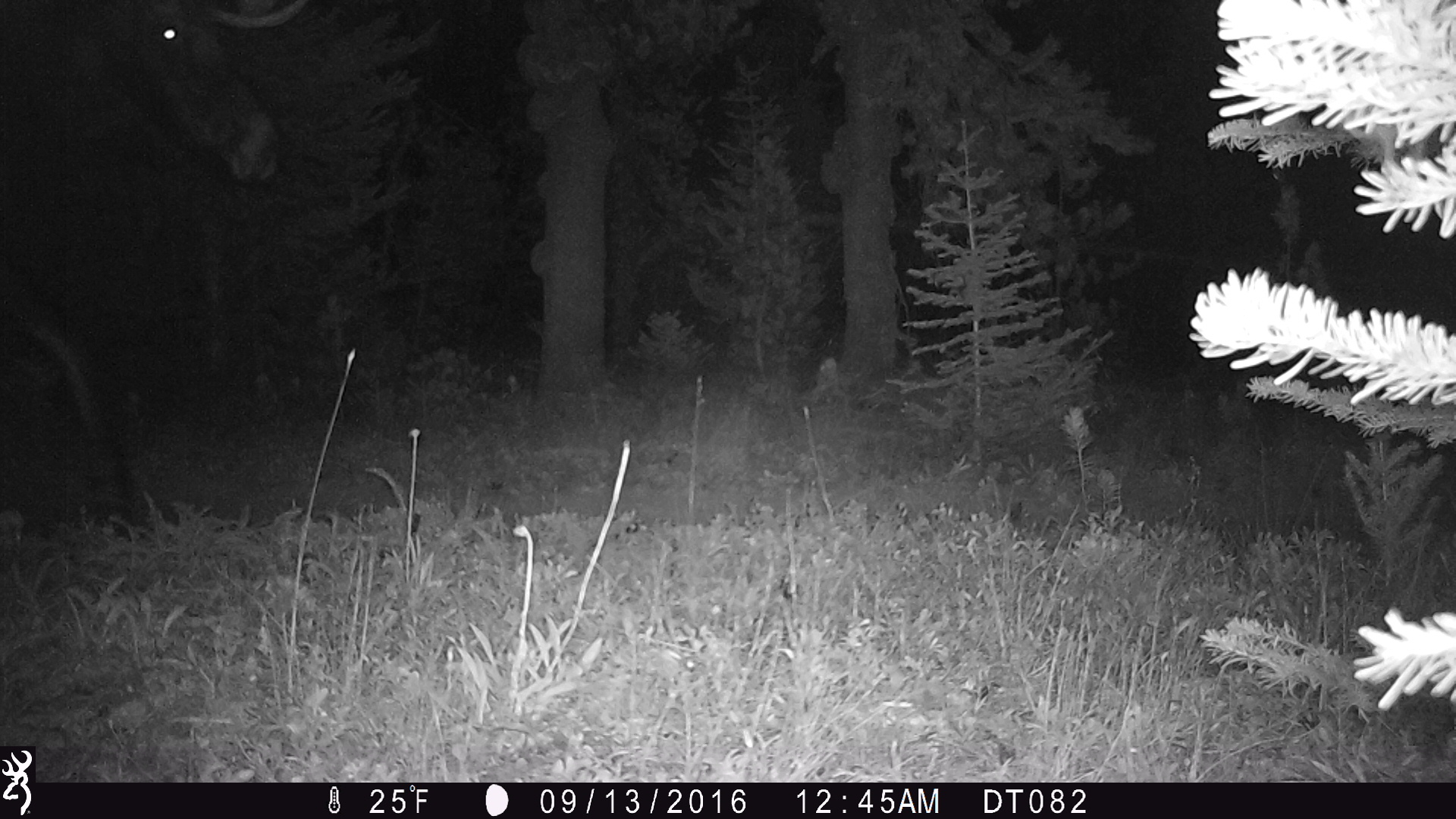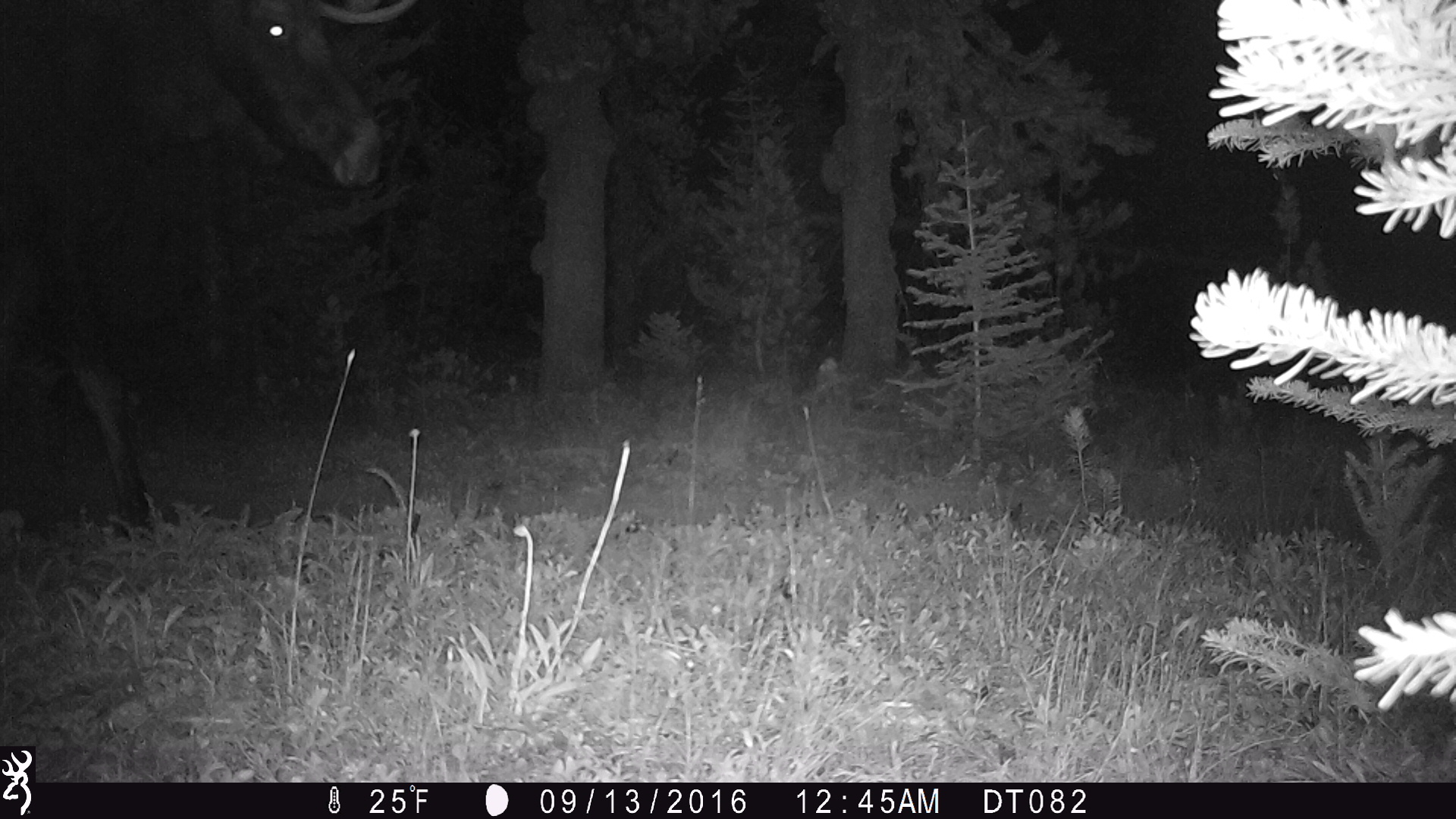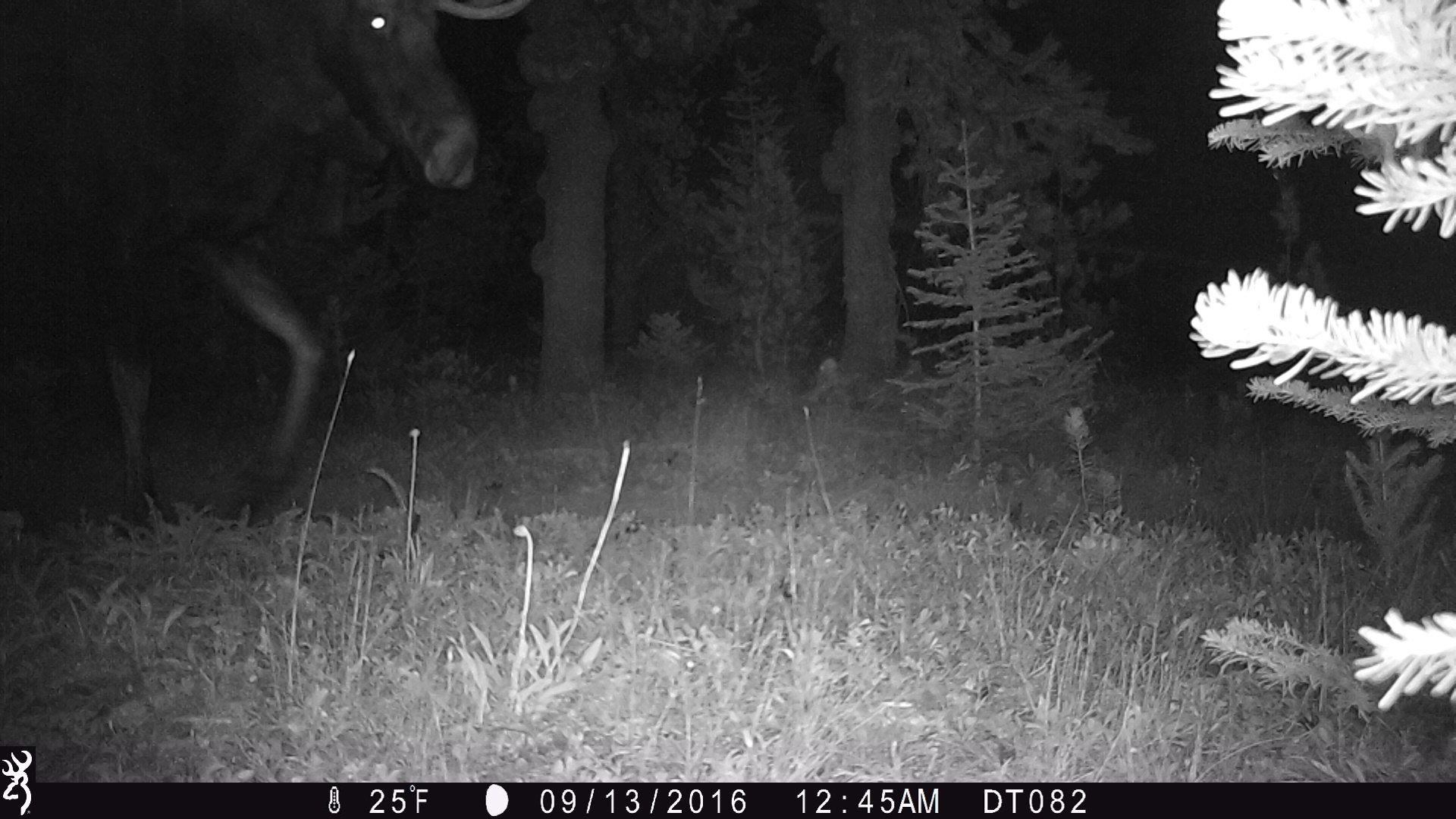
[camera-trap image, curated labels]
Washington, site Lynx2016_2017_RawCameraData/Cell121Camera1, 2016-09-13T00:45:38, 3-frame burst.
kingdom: Animalia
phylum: Chordata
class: Mammalia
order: Artiodactyla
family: Cervidae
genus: Alces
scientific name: Alces alces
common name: moose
Alces alces (moose). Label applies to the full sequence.